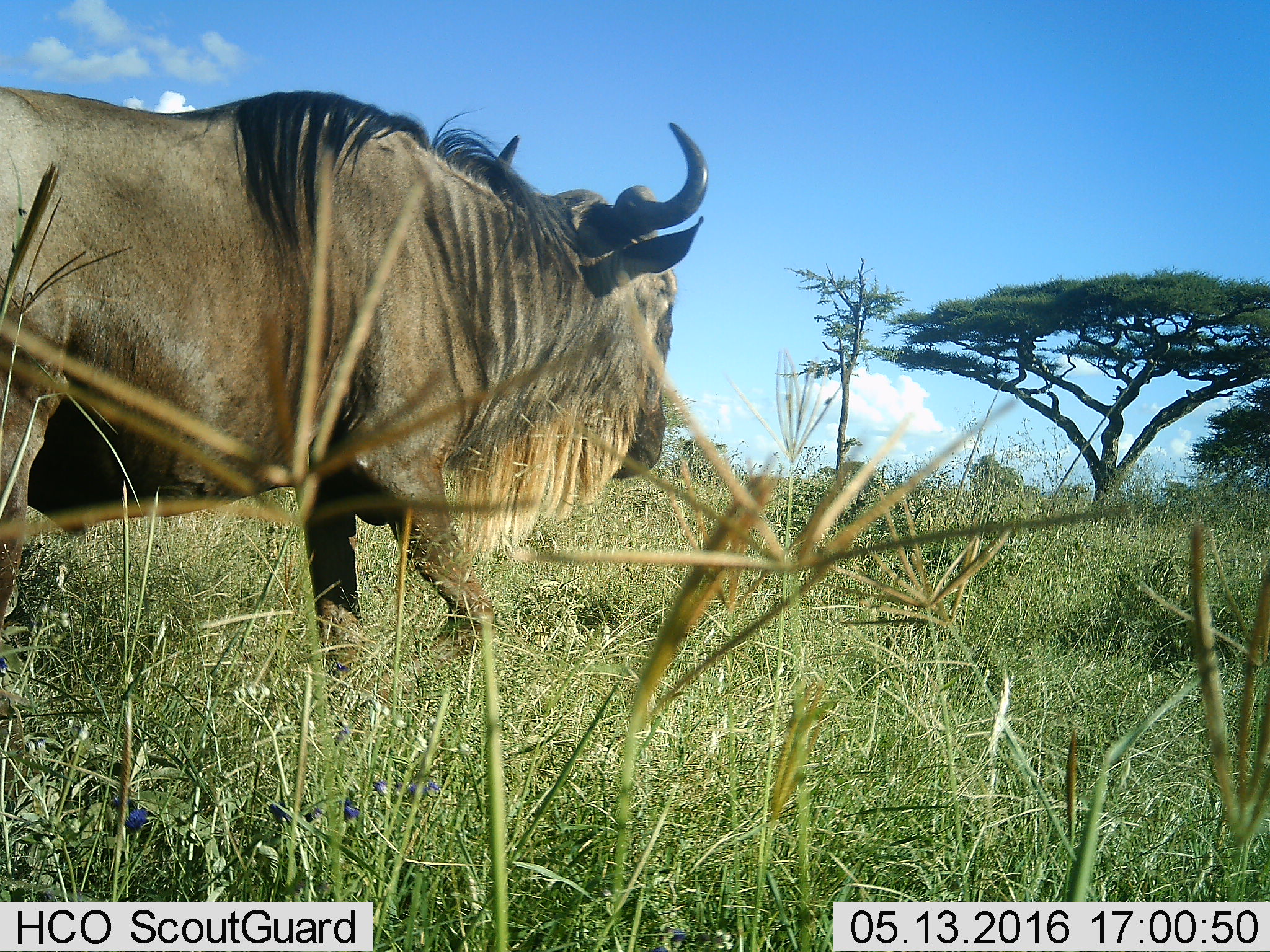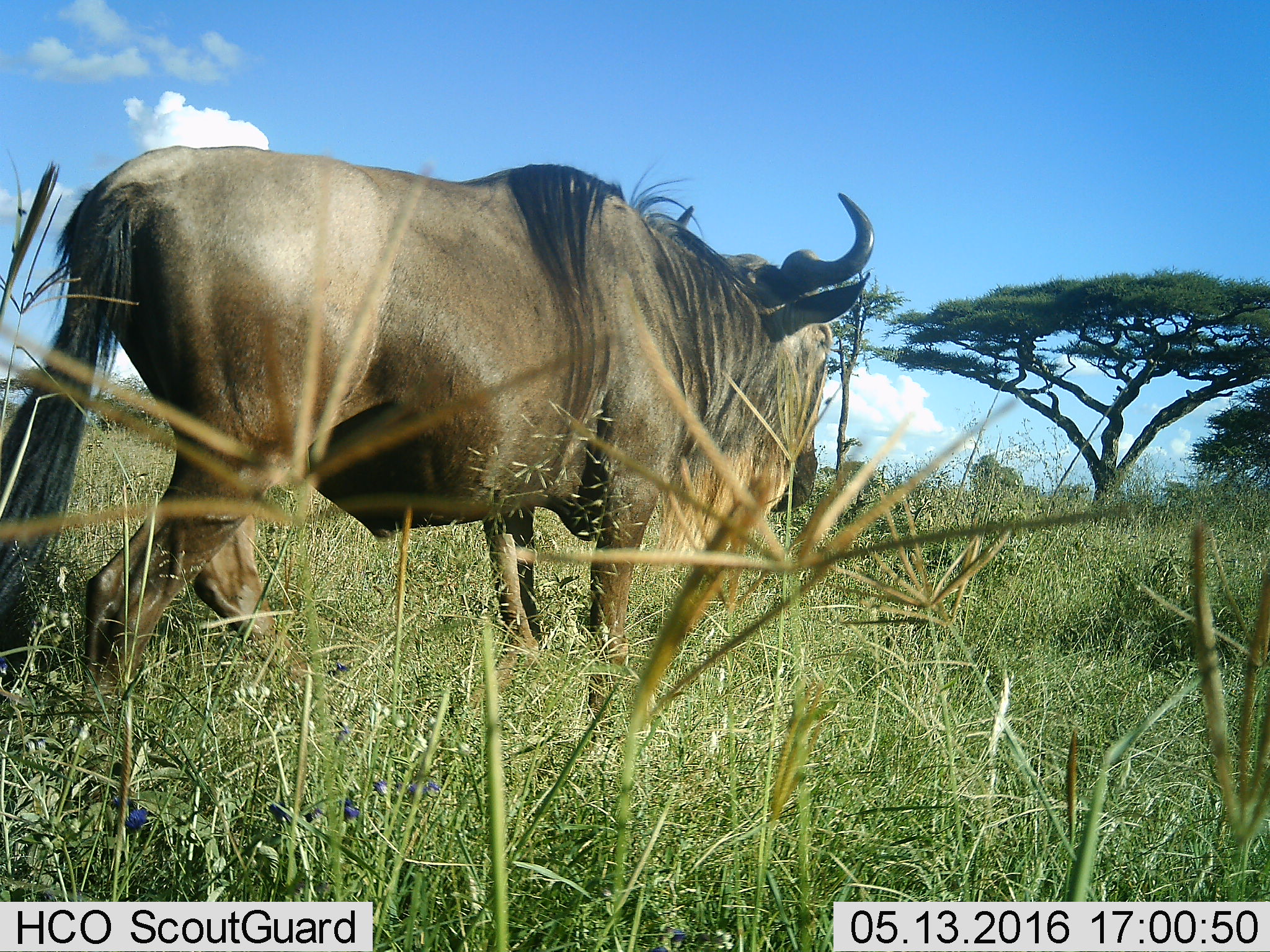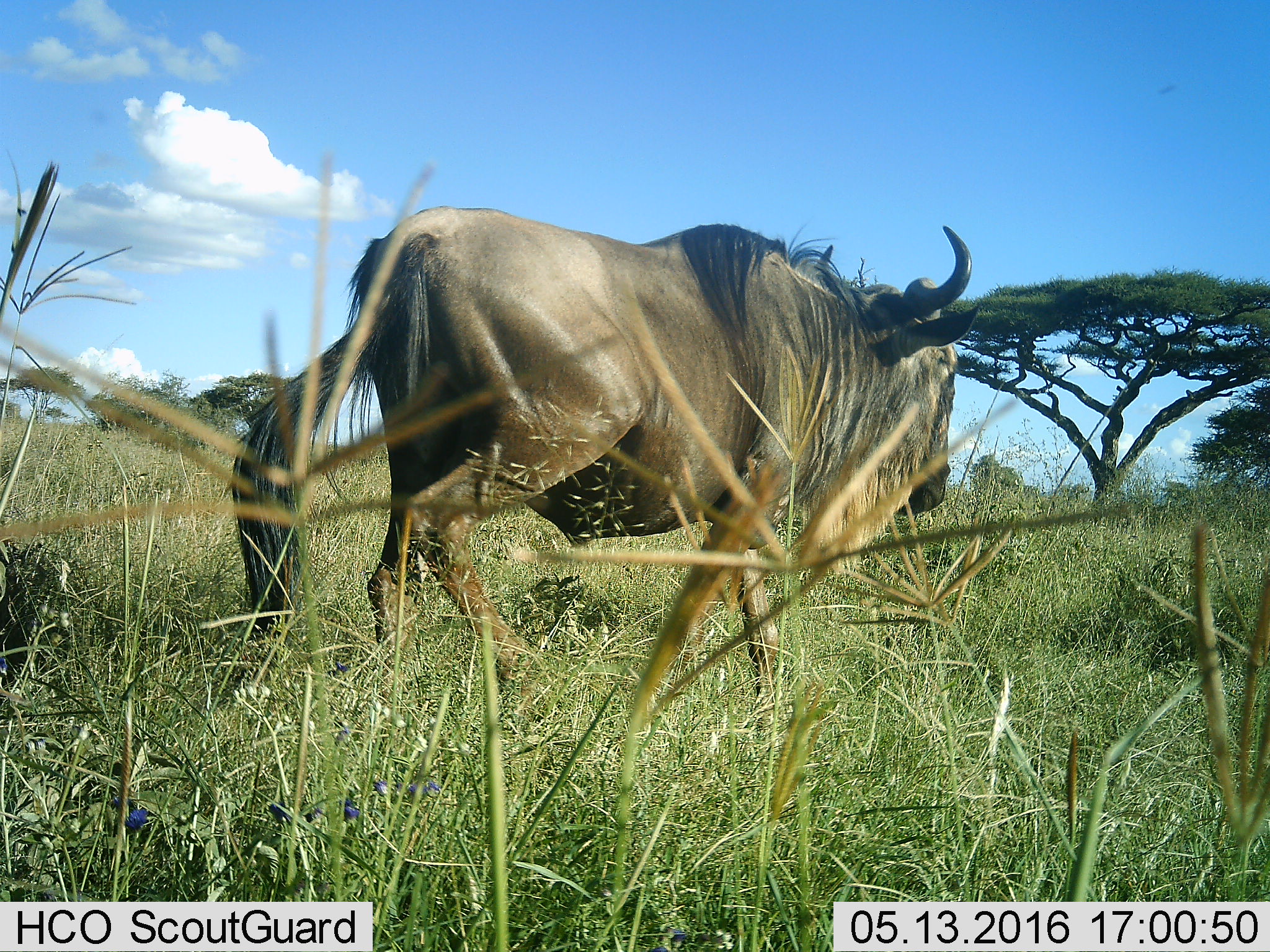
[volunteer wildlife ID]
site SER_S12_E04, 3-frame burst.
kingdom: Animalia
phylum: Chordata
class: Mammalia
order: Artiodactyla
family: Bovidae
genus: Connochaetes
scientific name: Connochaetes taurinus taurinus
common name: blue wildebeest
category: wildebeestblue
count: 1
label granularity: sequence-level